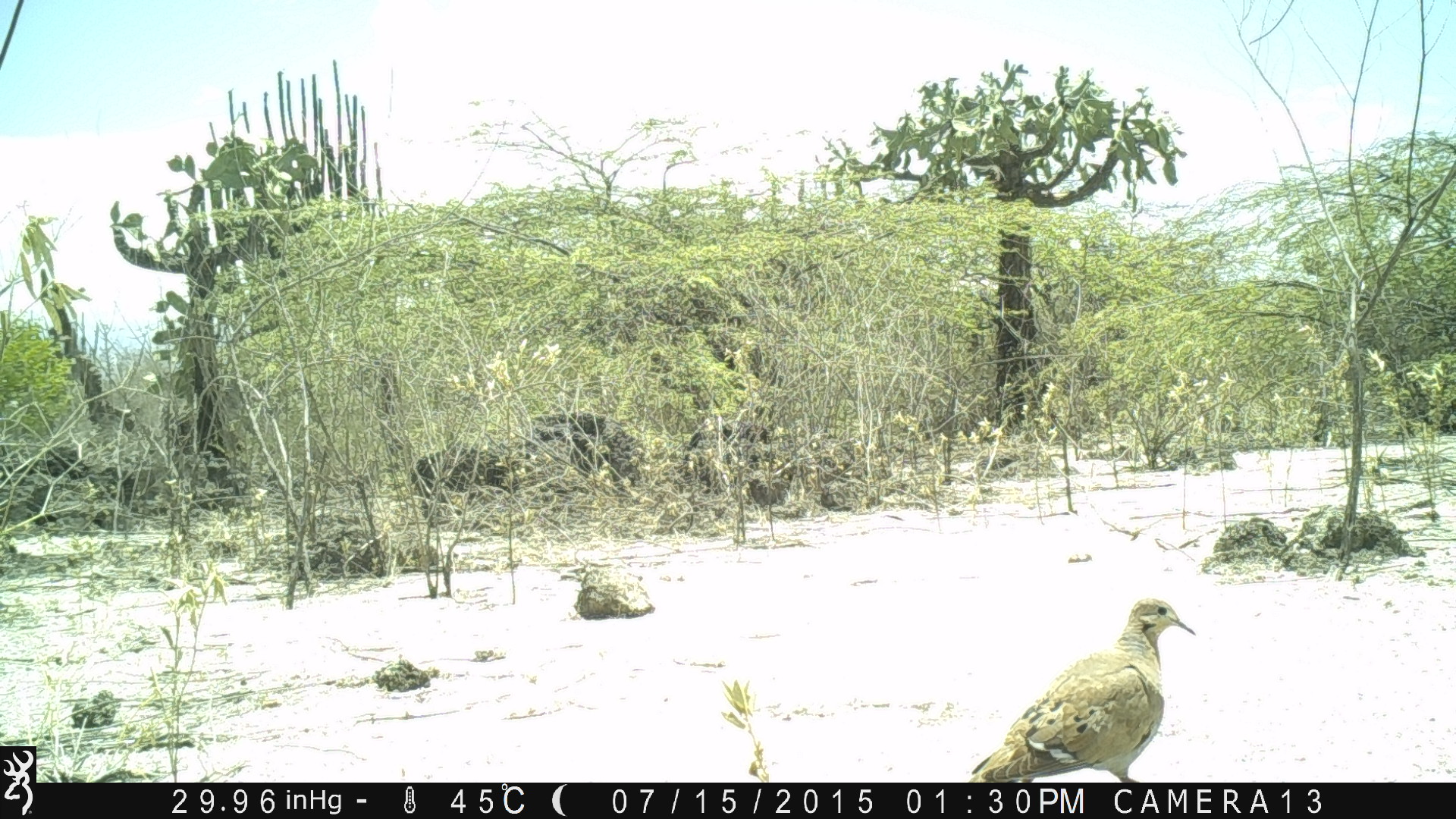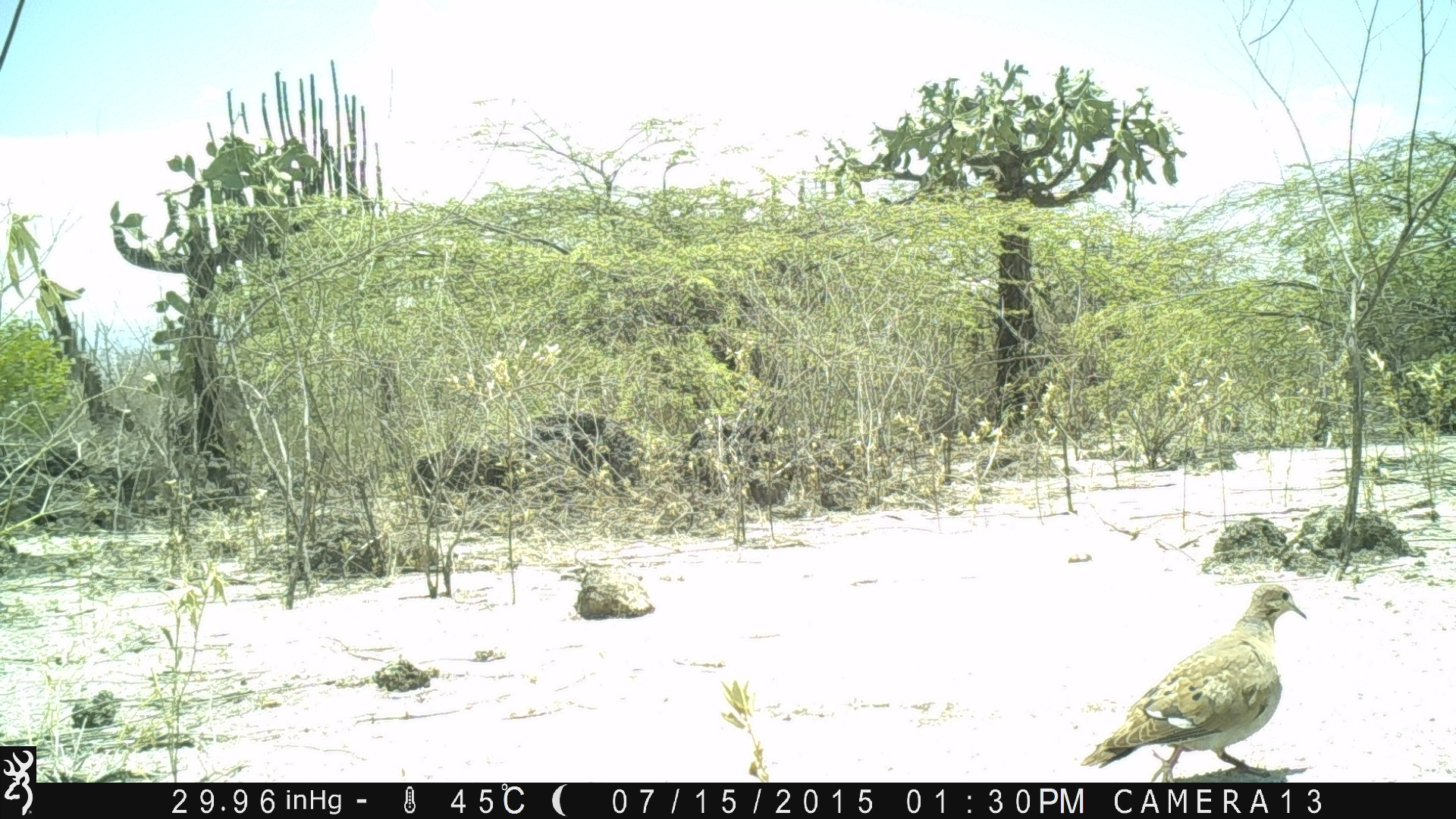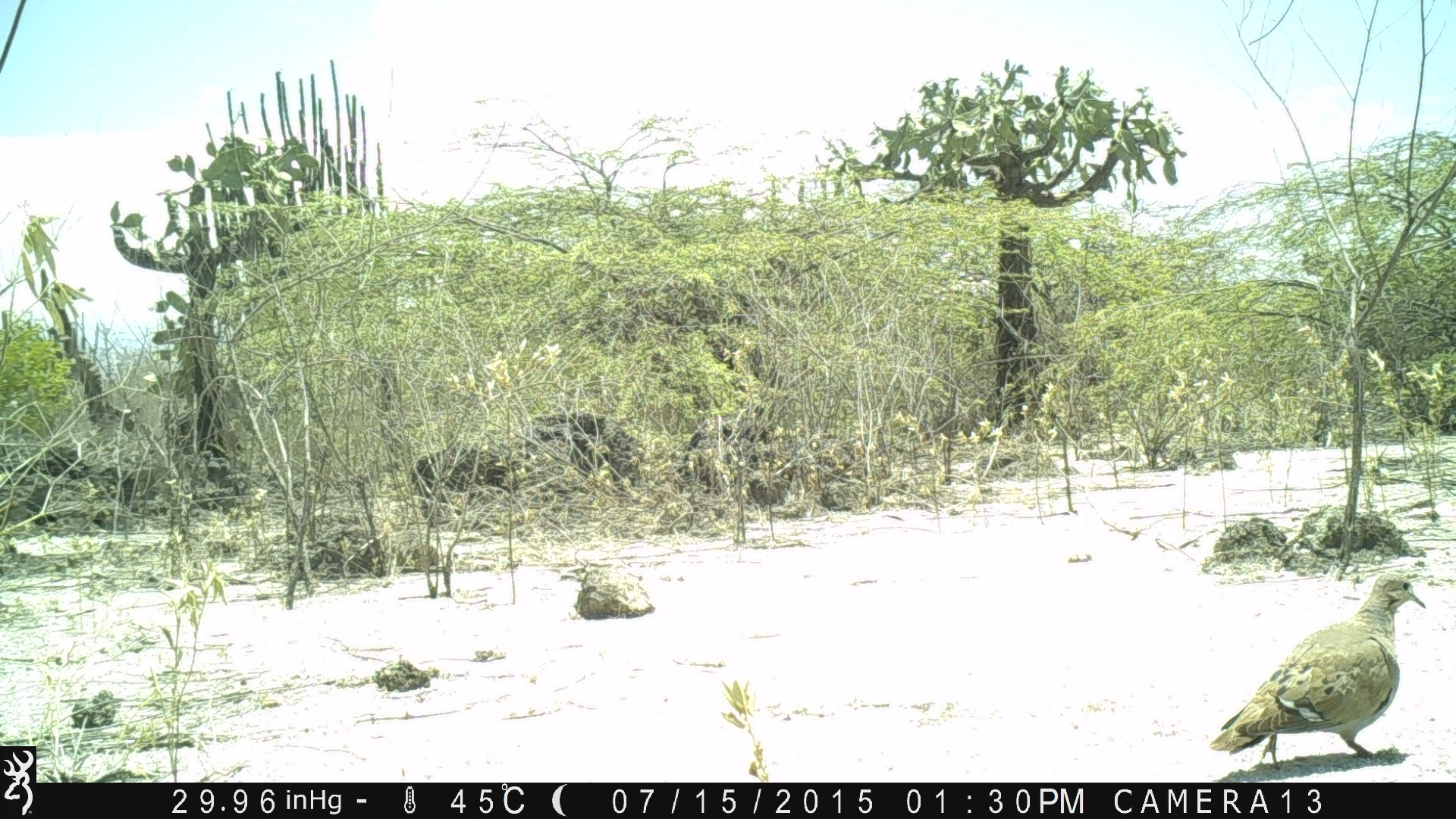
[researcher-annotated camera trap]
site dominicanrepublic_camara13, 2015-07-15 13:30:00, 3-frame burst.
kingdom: Animalia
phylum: Chordata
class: Aves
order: Columbiformes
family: Columbidae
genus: Zenaida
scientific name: Zenaida asiatica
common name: white-winged dove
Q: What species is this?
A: White-winged dove (Zenaida asiatica).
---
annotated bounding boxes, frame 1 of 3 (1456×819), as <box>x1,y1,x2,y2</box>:
white-winged dove: <box>962,598,1201,783</box>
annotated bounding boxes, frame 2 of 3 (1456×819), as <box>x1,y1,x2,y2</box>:
white-winged dove: <box>1074,581,1313,781</box>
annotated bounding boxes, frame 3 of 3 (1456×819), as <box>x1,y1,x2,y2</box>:
white-winged dove: <box>1207,571,1432,770</box>